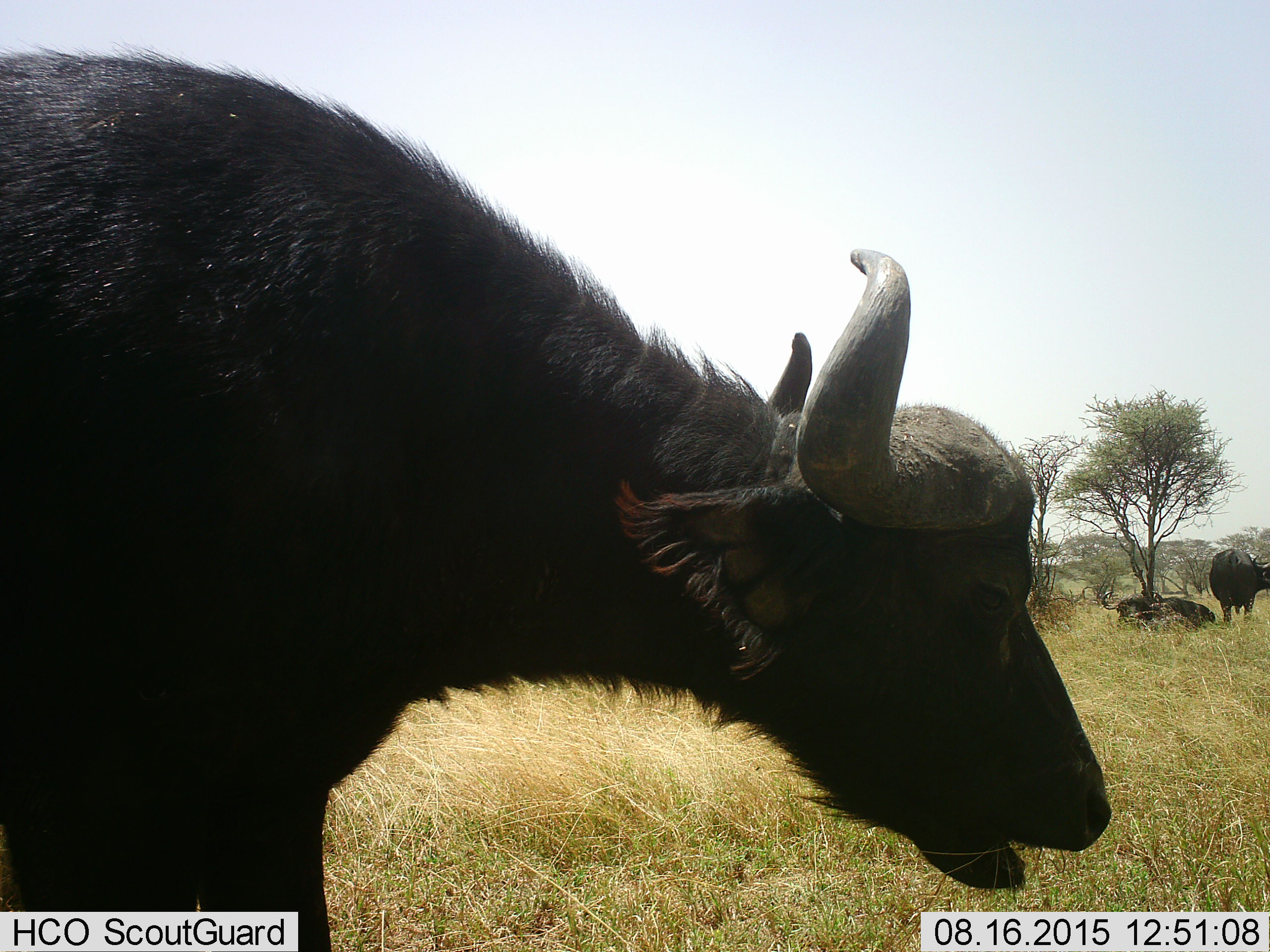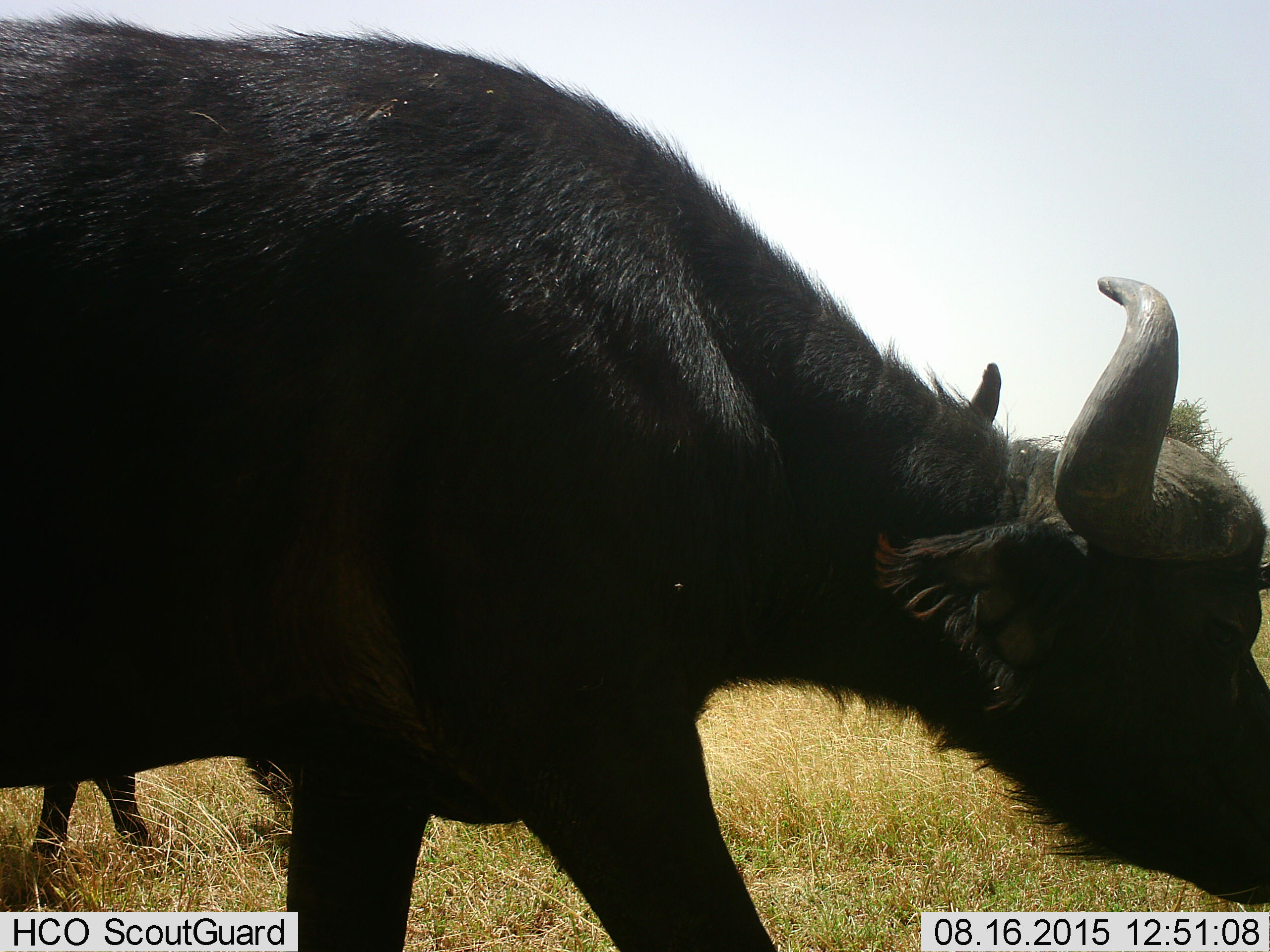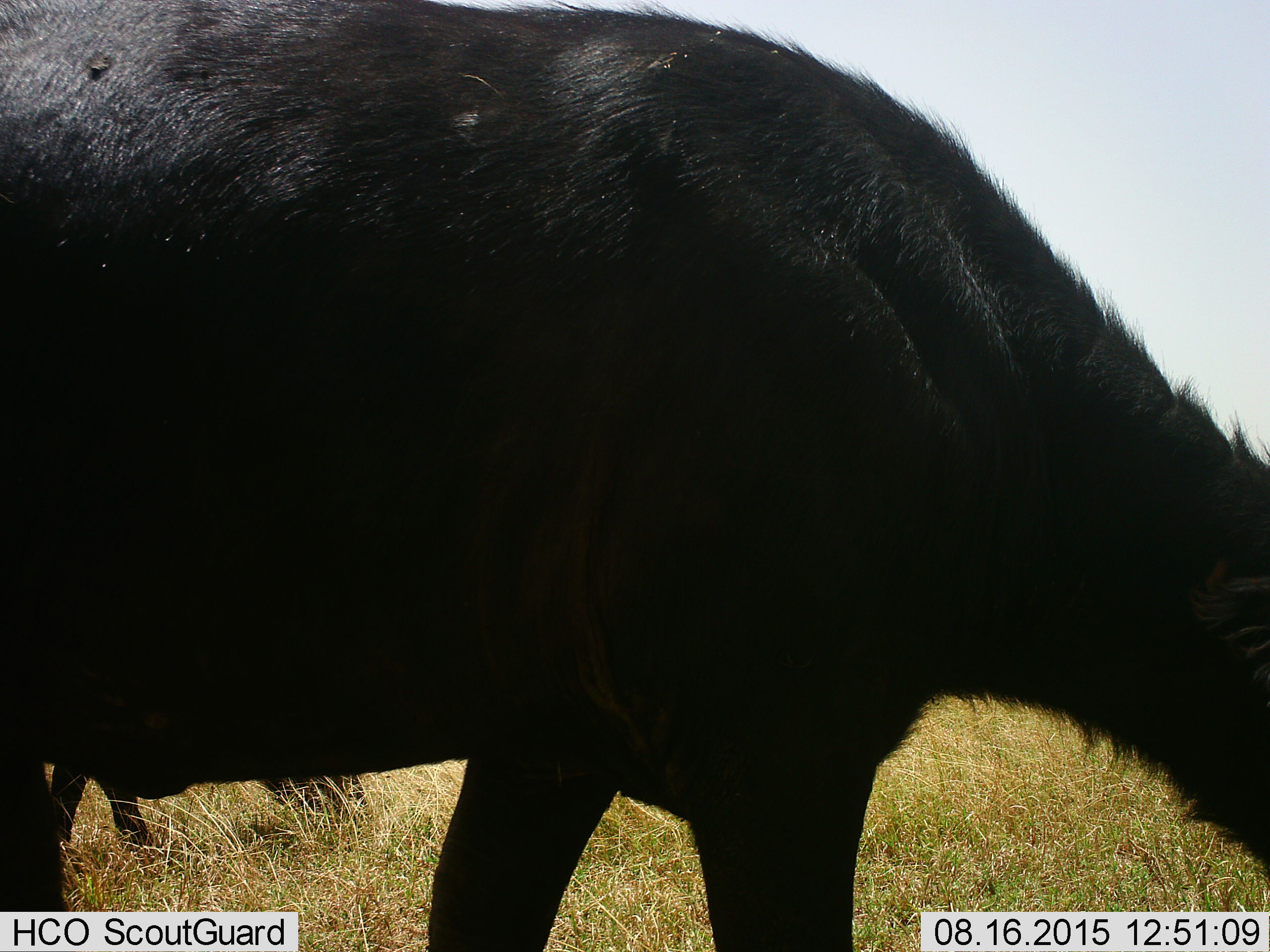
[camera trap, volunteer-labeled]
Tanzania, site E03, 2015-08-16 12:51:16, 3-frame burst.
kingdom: Animalia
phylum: Chordata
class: Mammalia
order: Artiodactyla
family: Bovidae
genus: Syncerus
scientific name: Syncerus caffer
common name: cape buffalo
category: buffalo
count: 4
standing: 33%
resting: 67%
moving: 87%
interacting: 0%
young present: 20%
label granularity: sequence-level